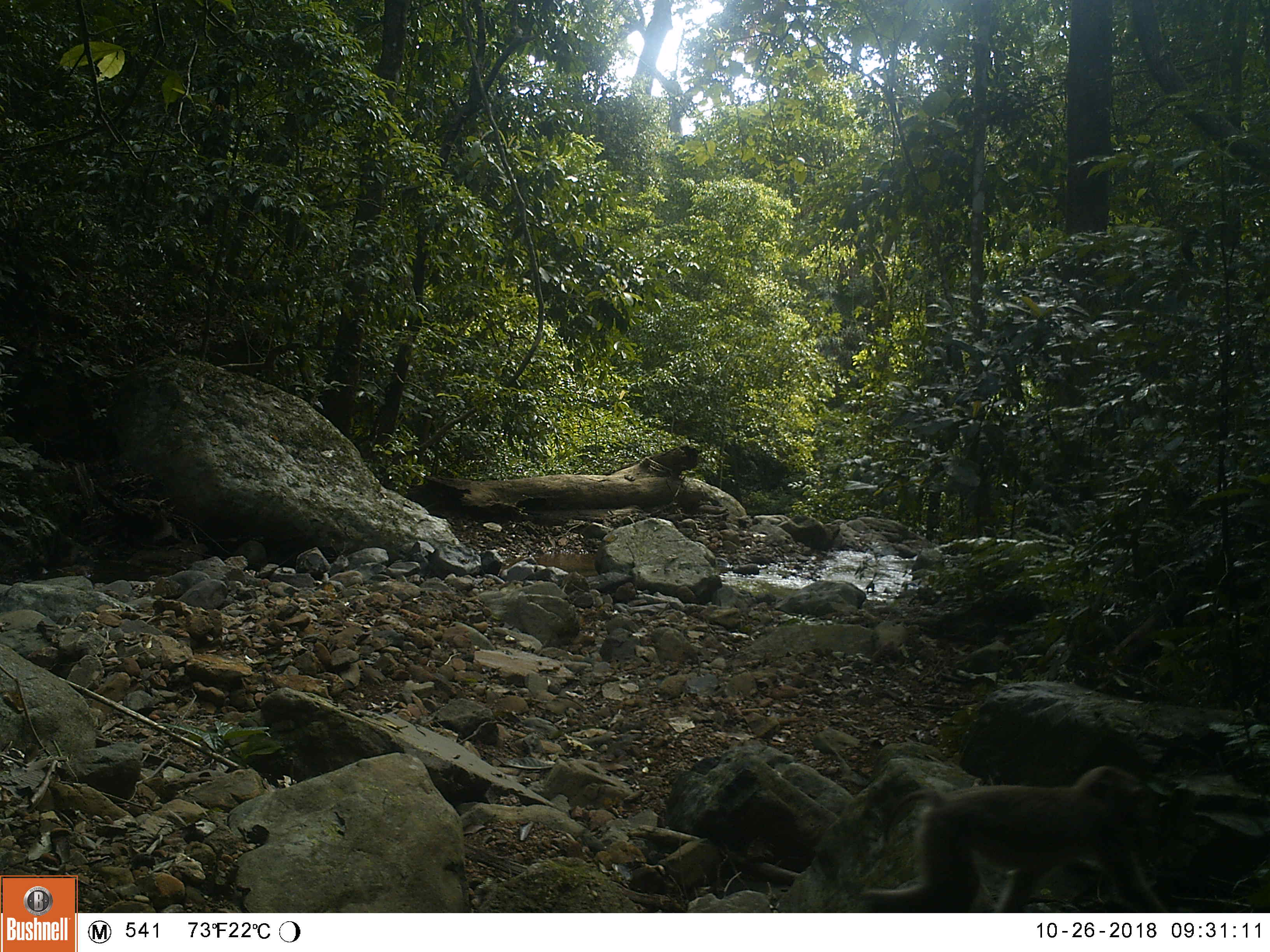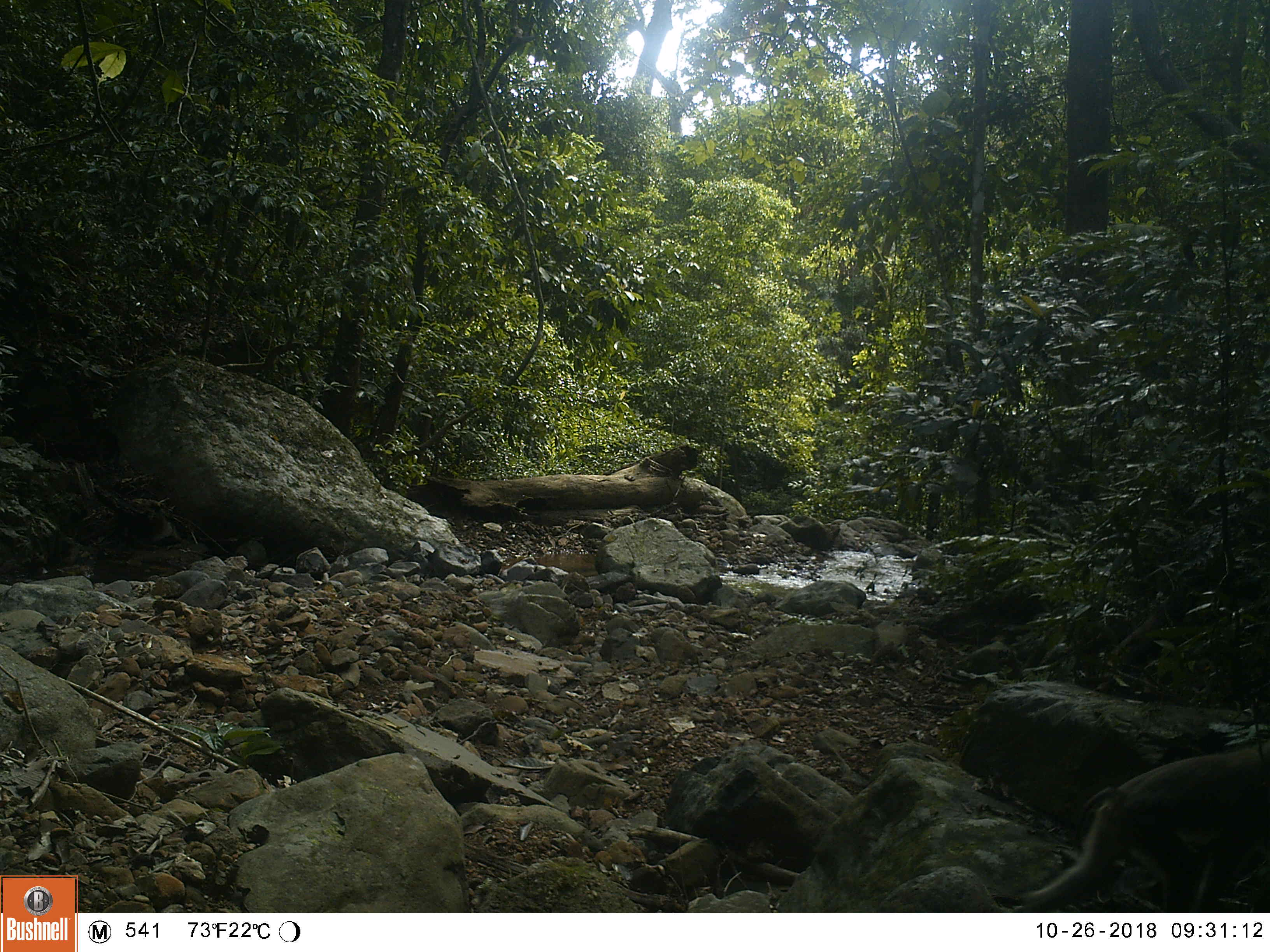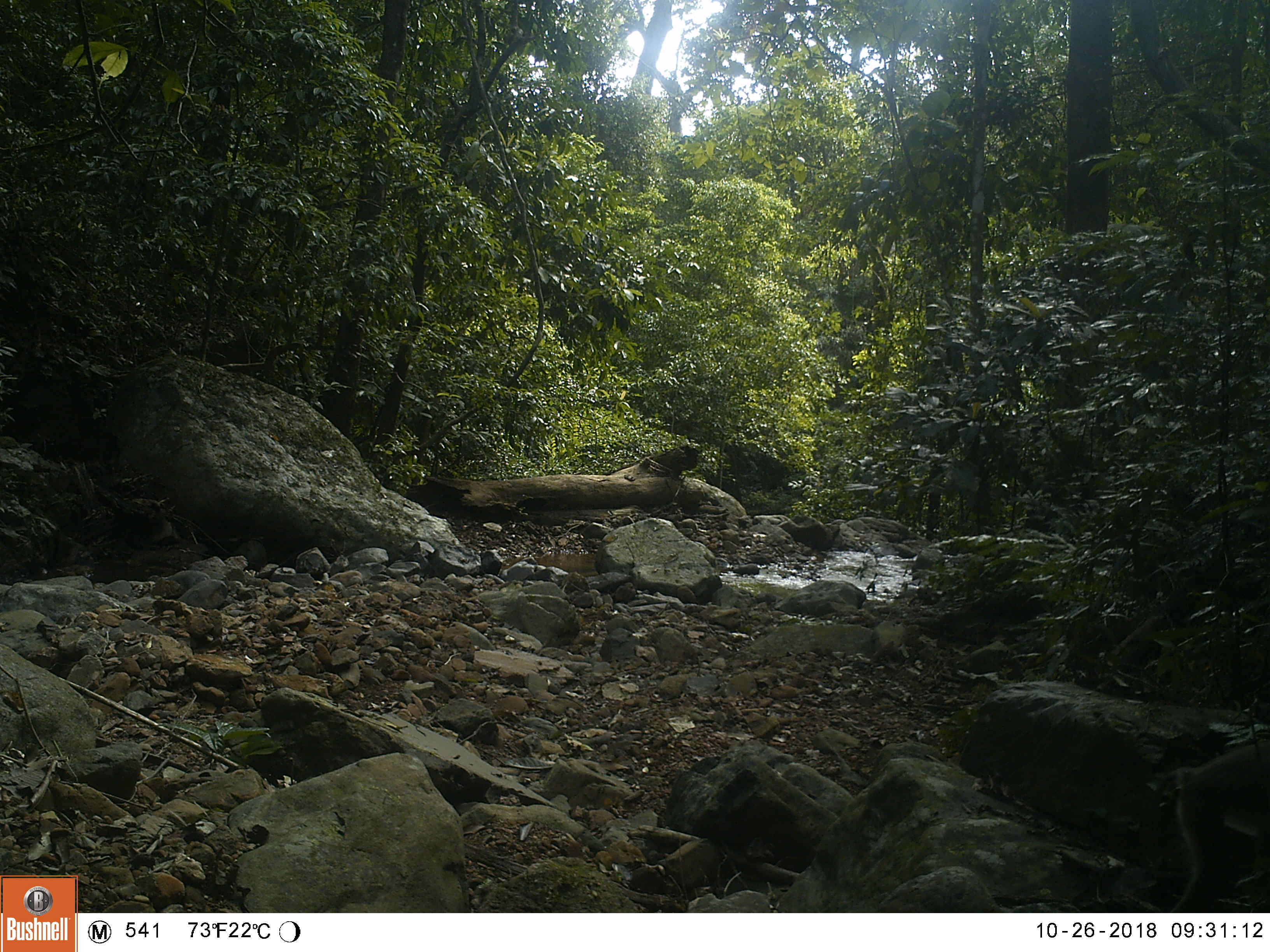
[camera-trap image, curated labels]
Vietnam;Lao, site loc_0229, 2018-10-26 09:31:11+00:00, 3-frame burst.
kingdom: Animalia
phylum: Chordata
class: Mammalia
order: Primates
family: Cercopithecidae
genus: Macaca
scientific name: Macaca nemestrina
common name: pig-tailed macaque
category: pig tailed macaque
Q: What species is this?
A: Pig tailed macaque (pig-tailed macaque) (Macaca nemestrina).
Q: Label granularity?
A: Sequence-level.